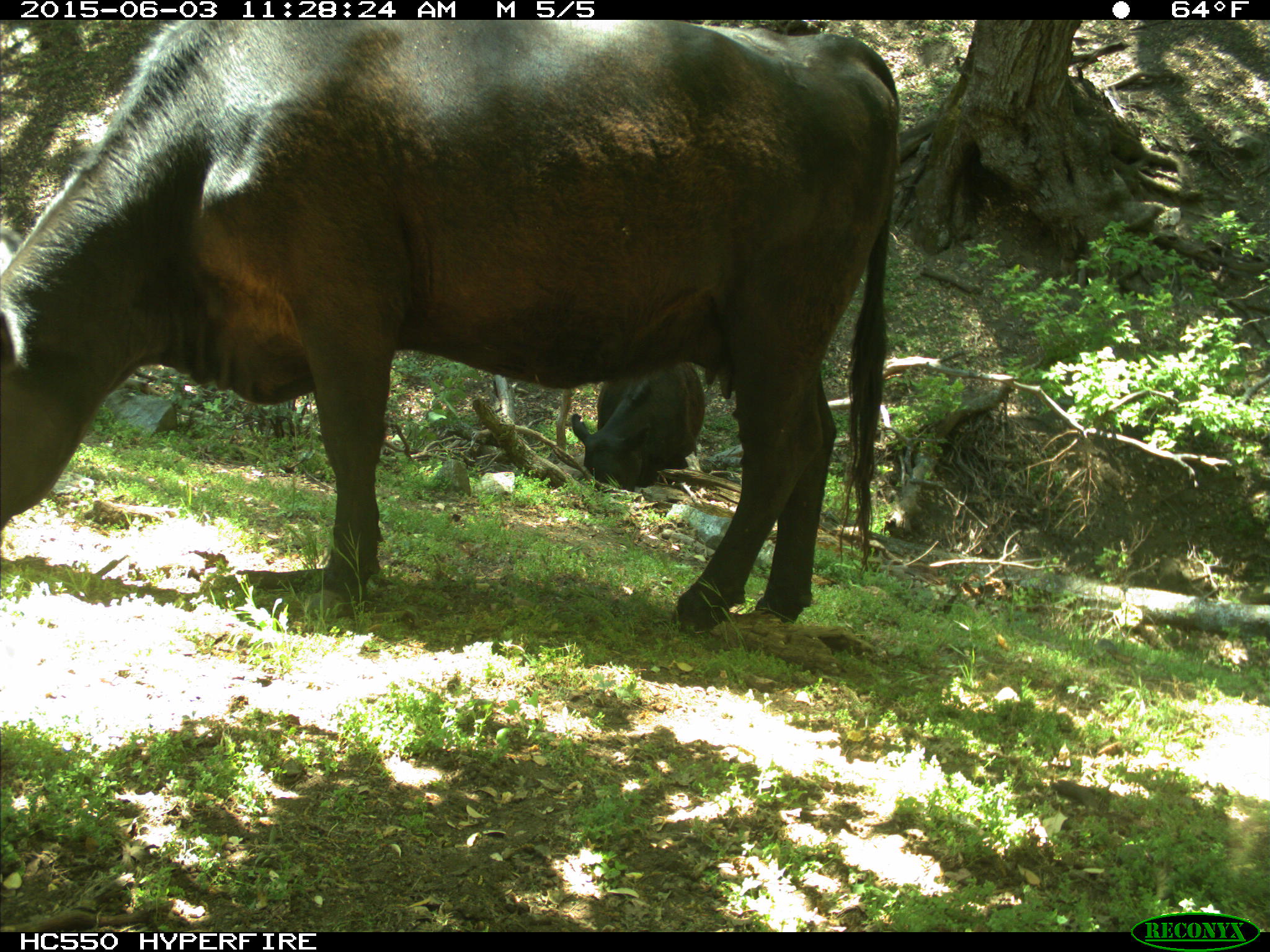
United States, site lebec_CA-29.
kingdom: Animalia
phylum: Chordata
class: Mammalia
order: Artiodactyla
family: Bovidae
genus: Bos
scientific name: Bos taurus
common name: domestic cow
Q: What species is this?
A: Bos taurus (domestic cow).